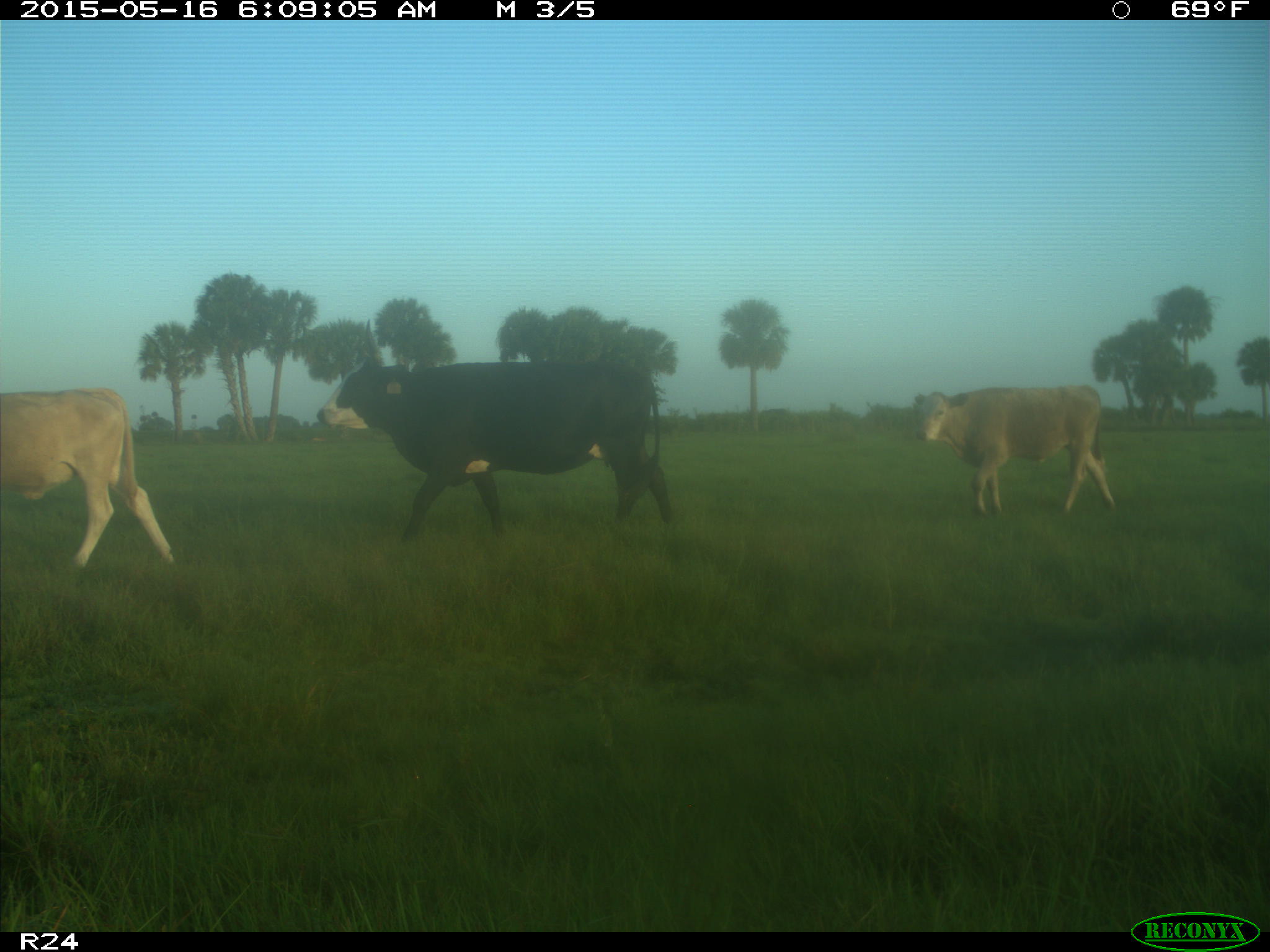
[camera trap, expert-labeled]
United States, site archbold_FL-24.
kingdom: Animalia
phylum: Chordata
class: Mammalia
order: Artiodactyla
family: Bovidae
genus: Bos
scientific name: Bos taurus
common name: domestic cow